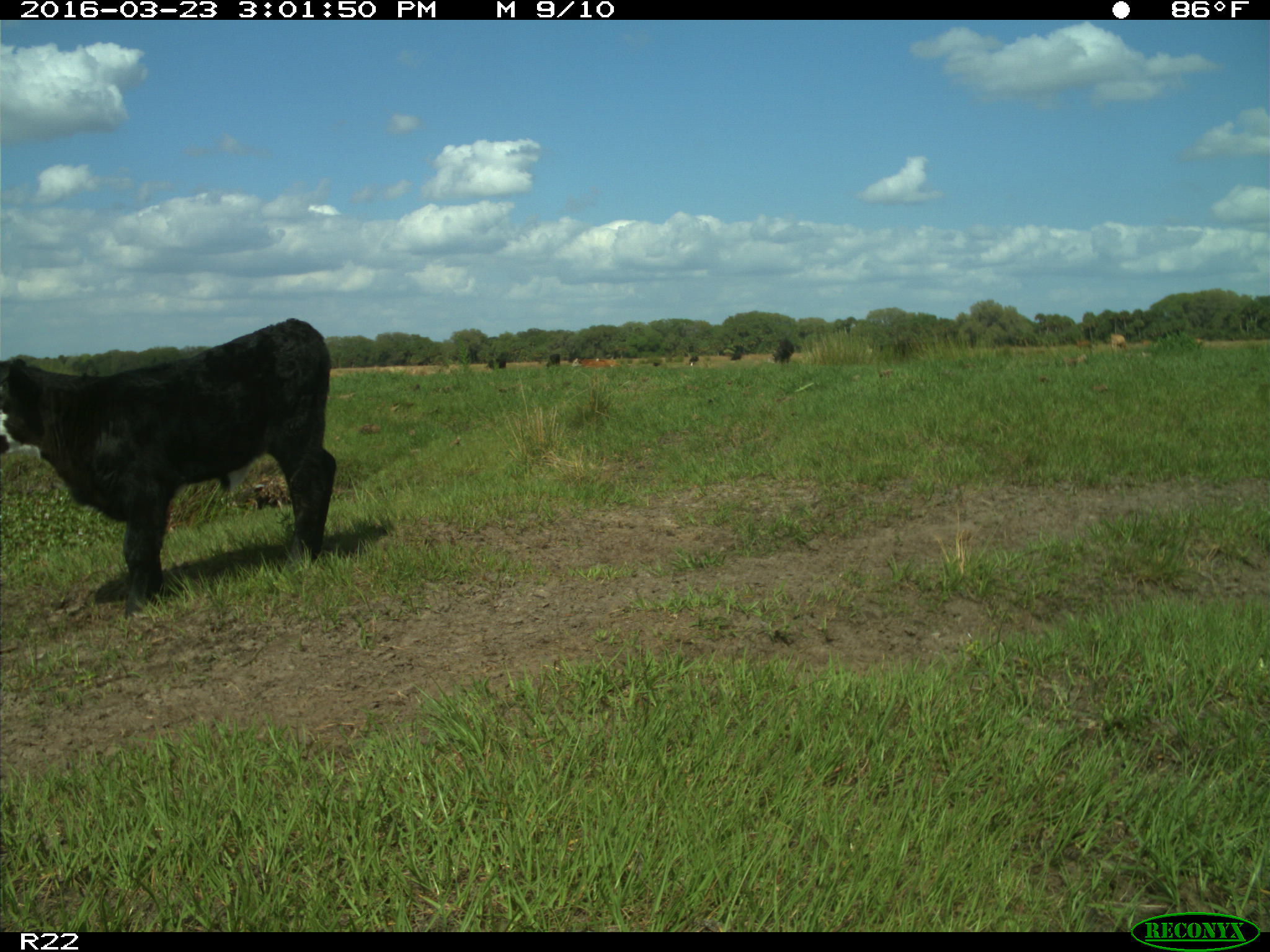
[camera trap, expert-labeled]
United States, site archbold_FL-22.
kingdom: Animalia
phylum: Chordata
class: Mammalia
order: Artiodactyla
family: Bovidae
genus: Bos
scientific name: Bos taurus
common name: domestic cow